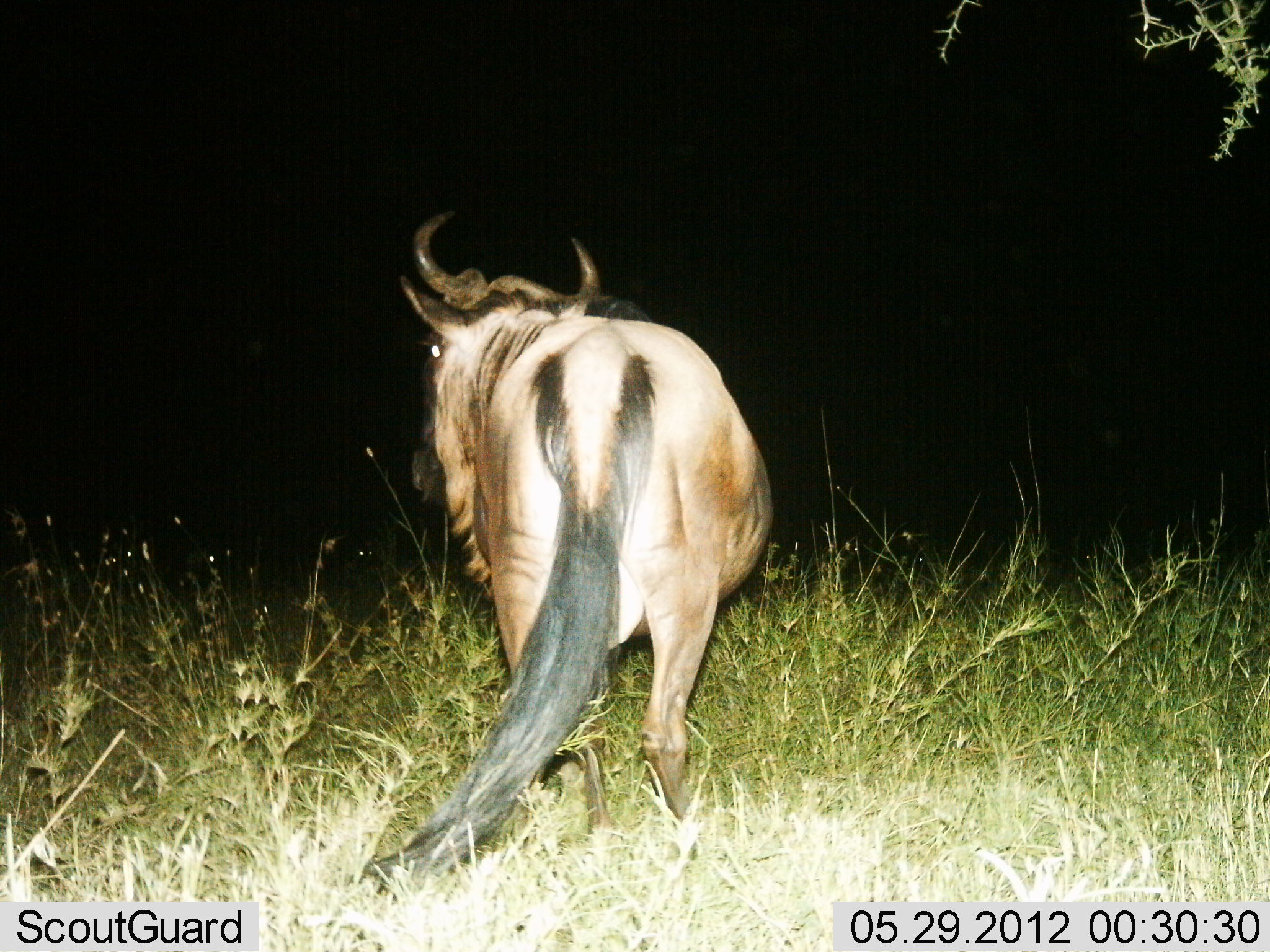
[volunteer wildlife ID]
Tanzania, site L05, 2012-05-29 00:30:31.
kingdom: Animalia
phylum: Chordata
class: Mammalia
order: Artiodactyla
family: Bovidae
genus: Connochaetes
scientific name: Connochaetes taurinus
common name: blue wildebeest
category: wildebeest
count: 1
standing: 90%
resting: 0%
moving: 10%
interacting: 0%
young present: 0%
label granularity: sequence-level